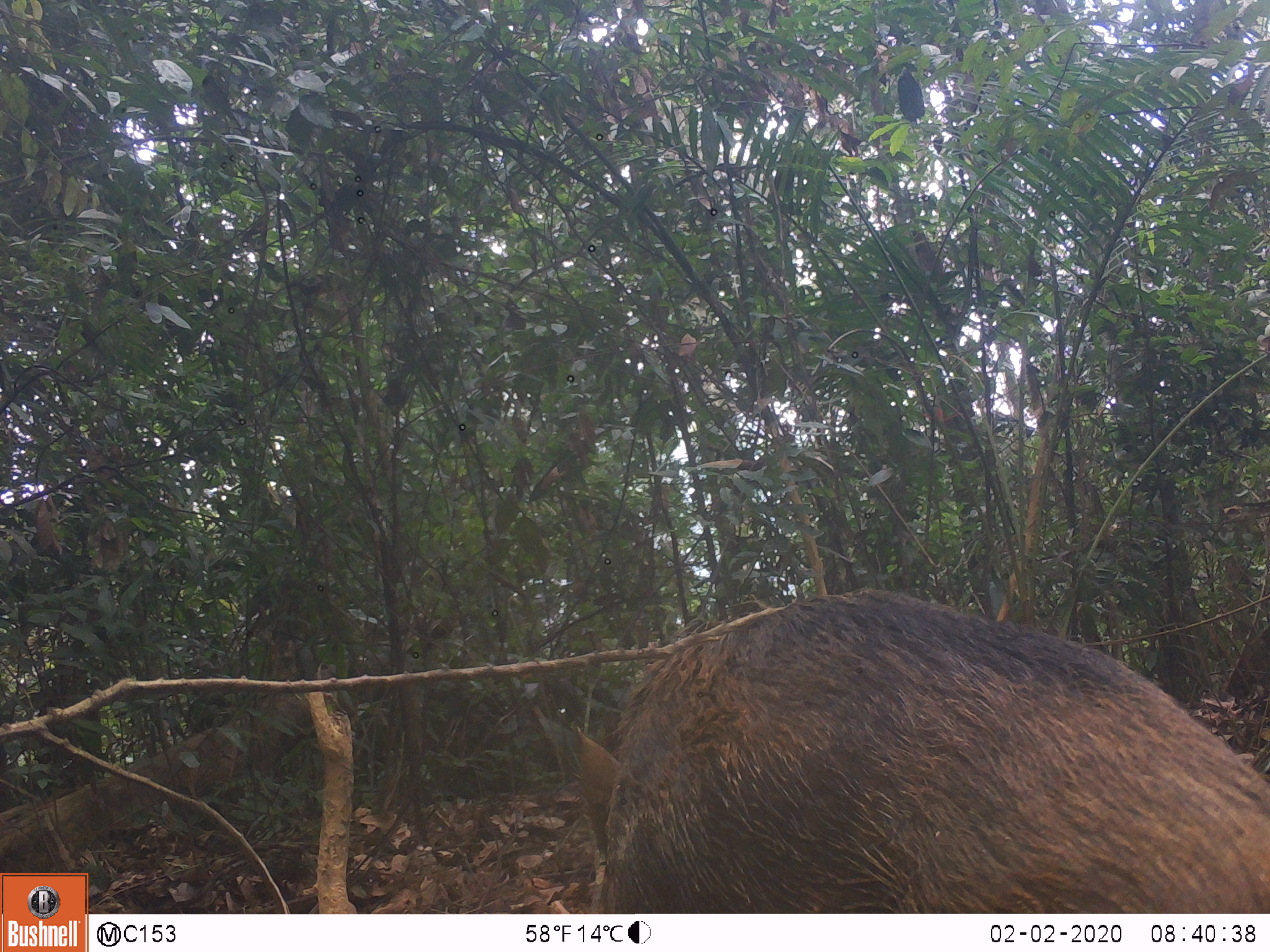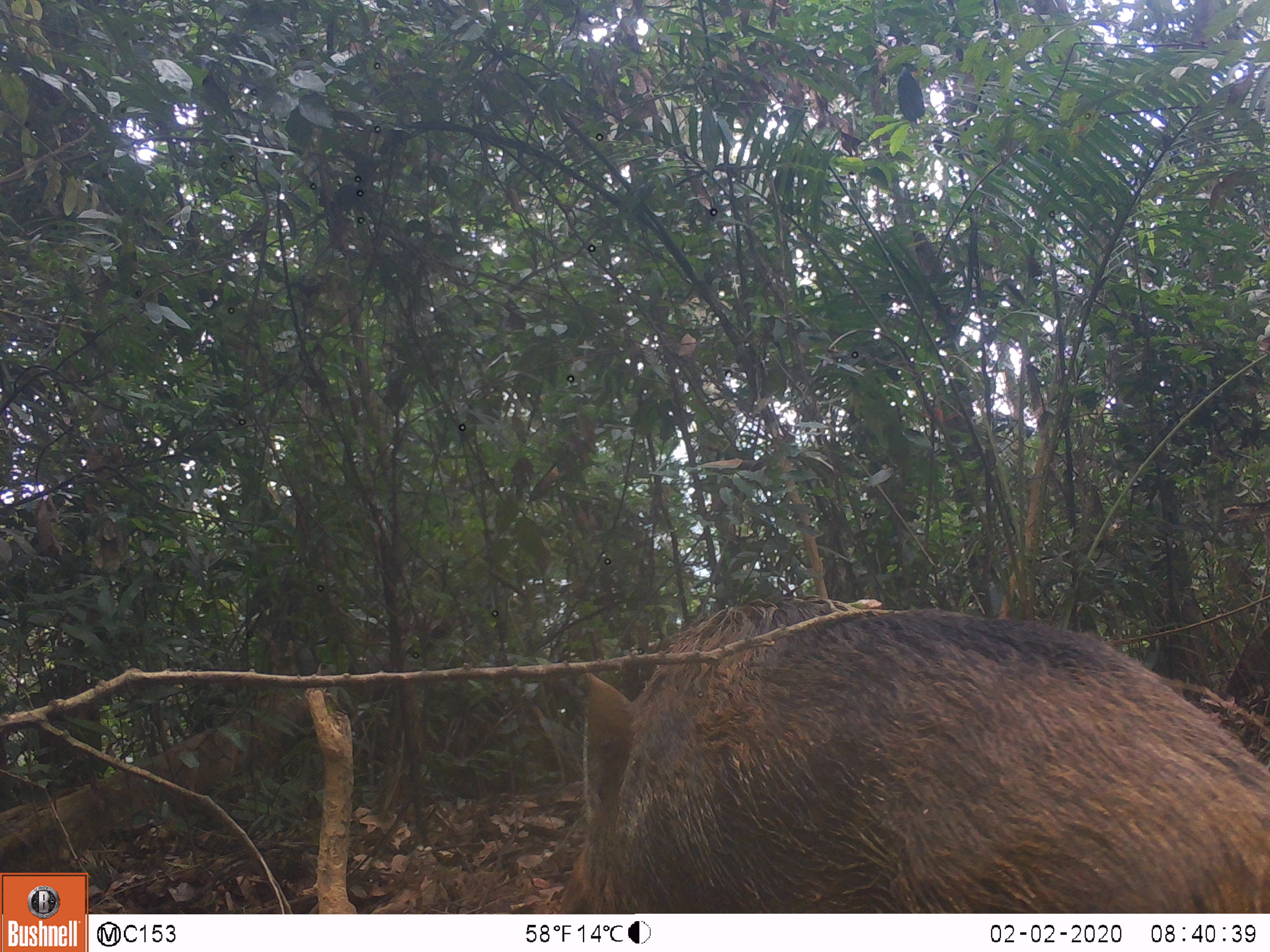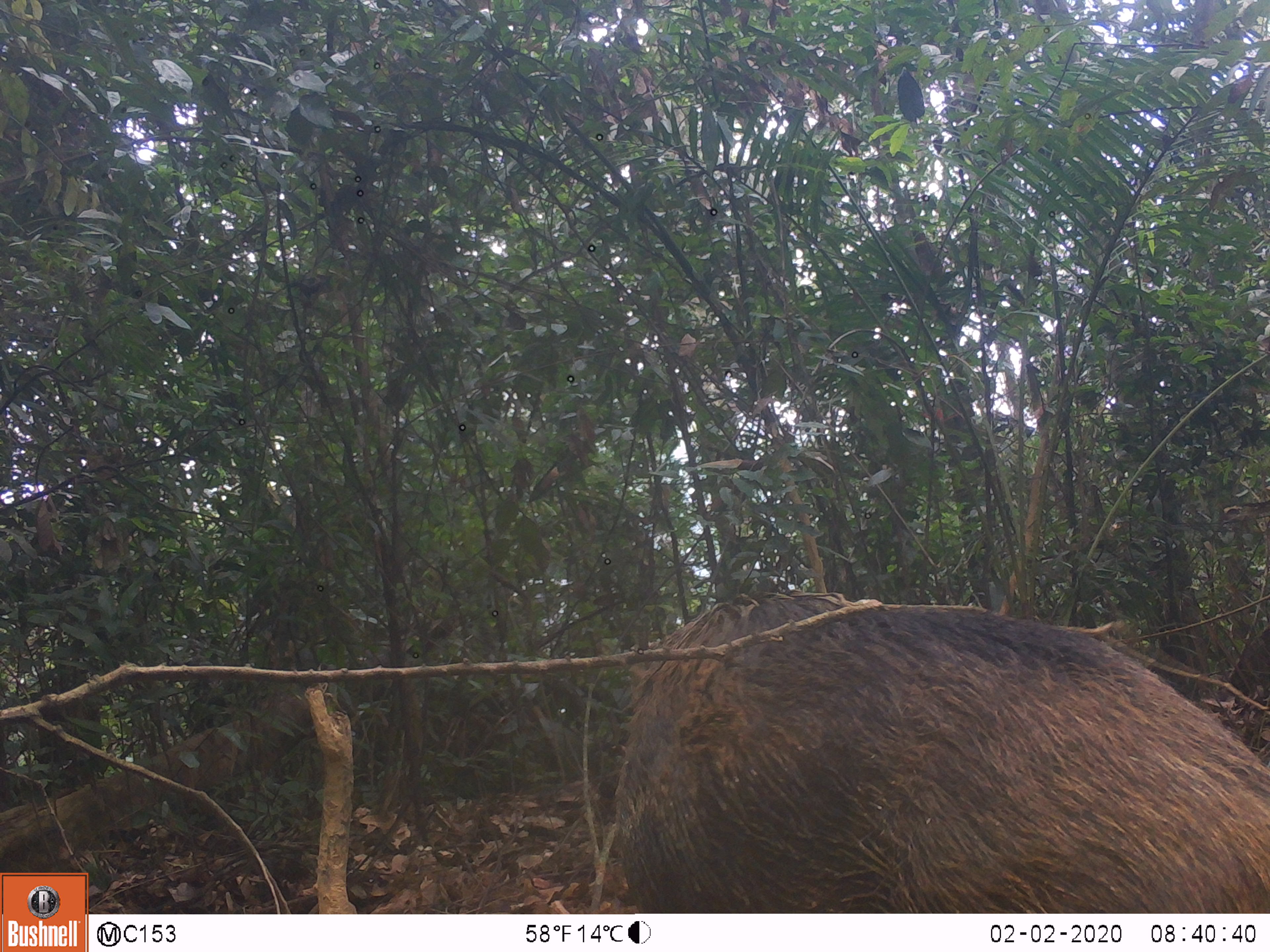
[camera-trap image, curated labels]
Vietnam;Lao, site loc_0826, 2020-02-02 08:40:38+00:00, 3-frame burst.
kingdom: Animalia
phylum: Chordata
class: Mammalia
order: Artiodactyla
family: Suidae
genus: Sus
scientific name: Sus scrofa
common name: eurasian wild pig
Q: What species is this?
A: Eurasian wild pig (Sus scrofa).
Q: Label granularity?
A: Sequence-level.